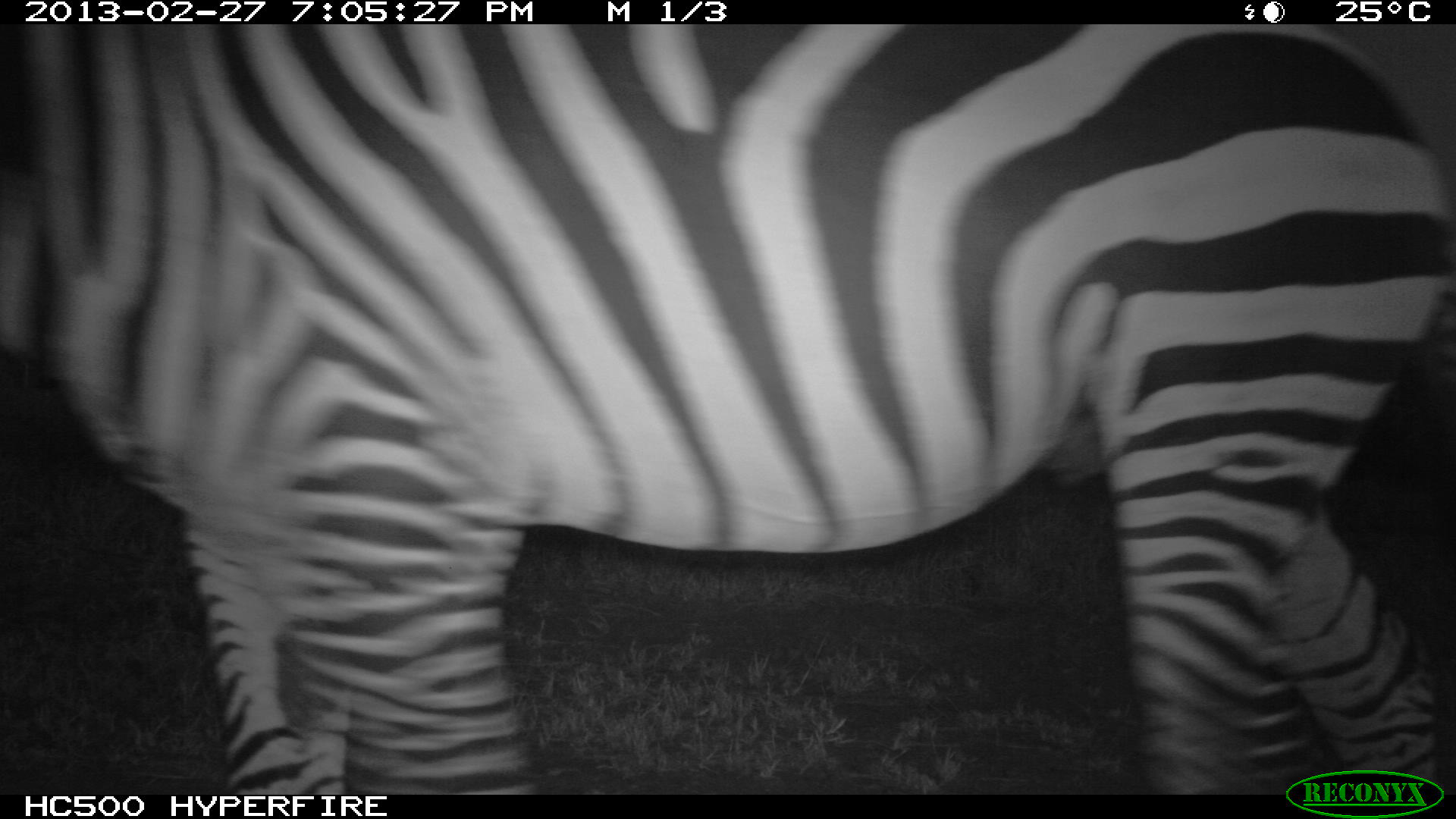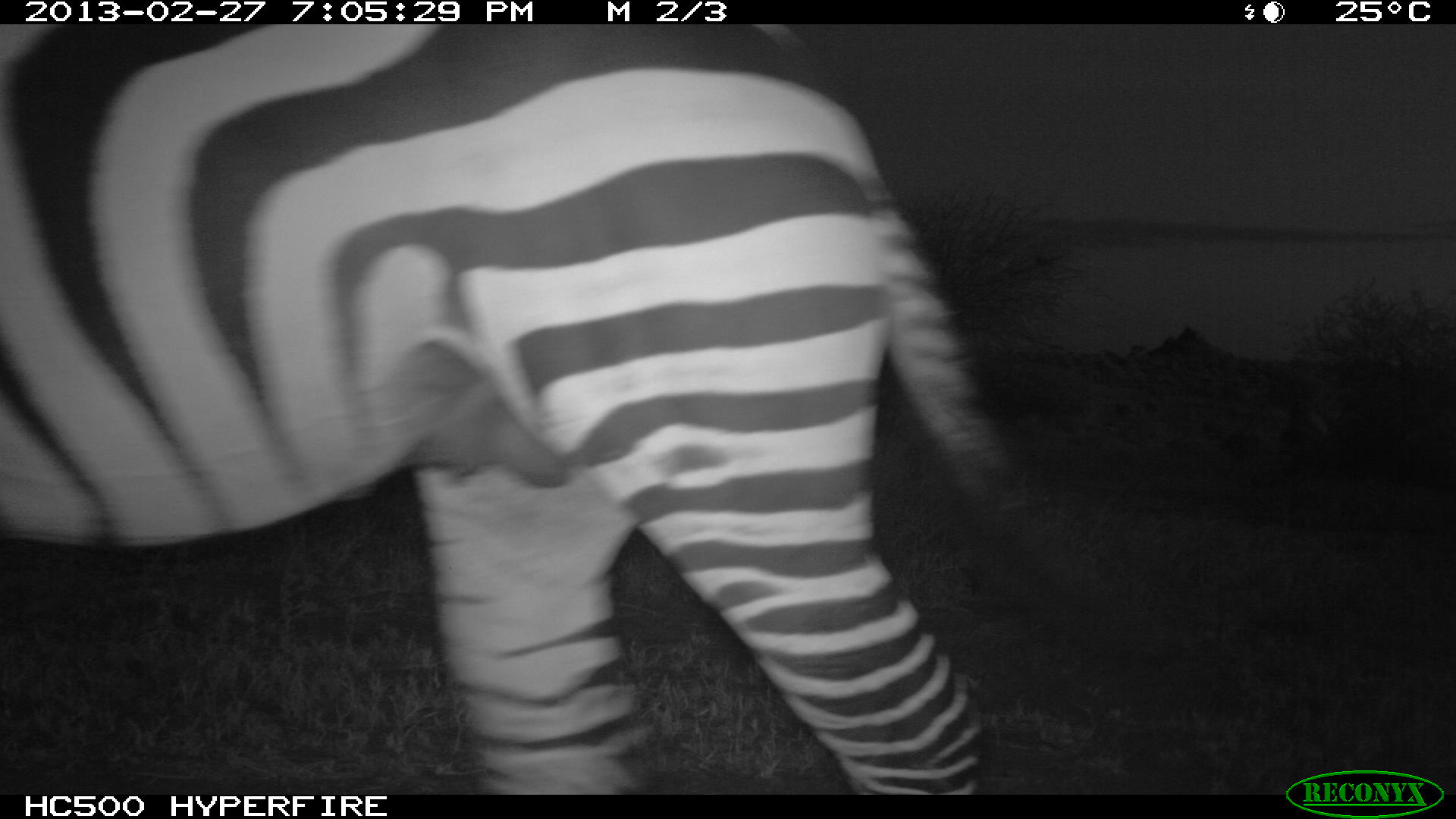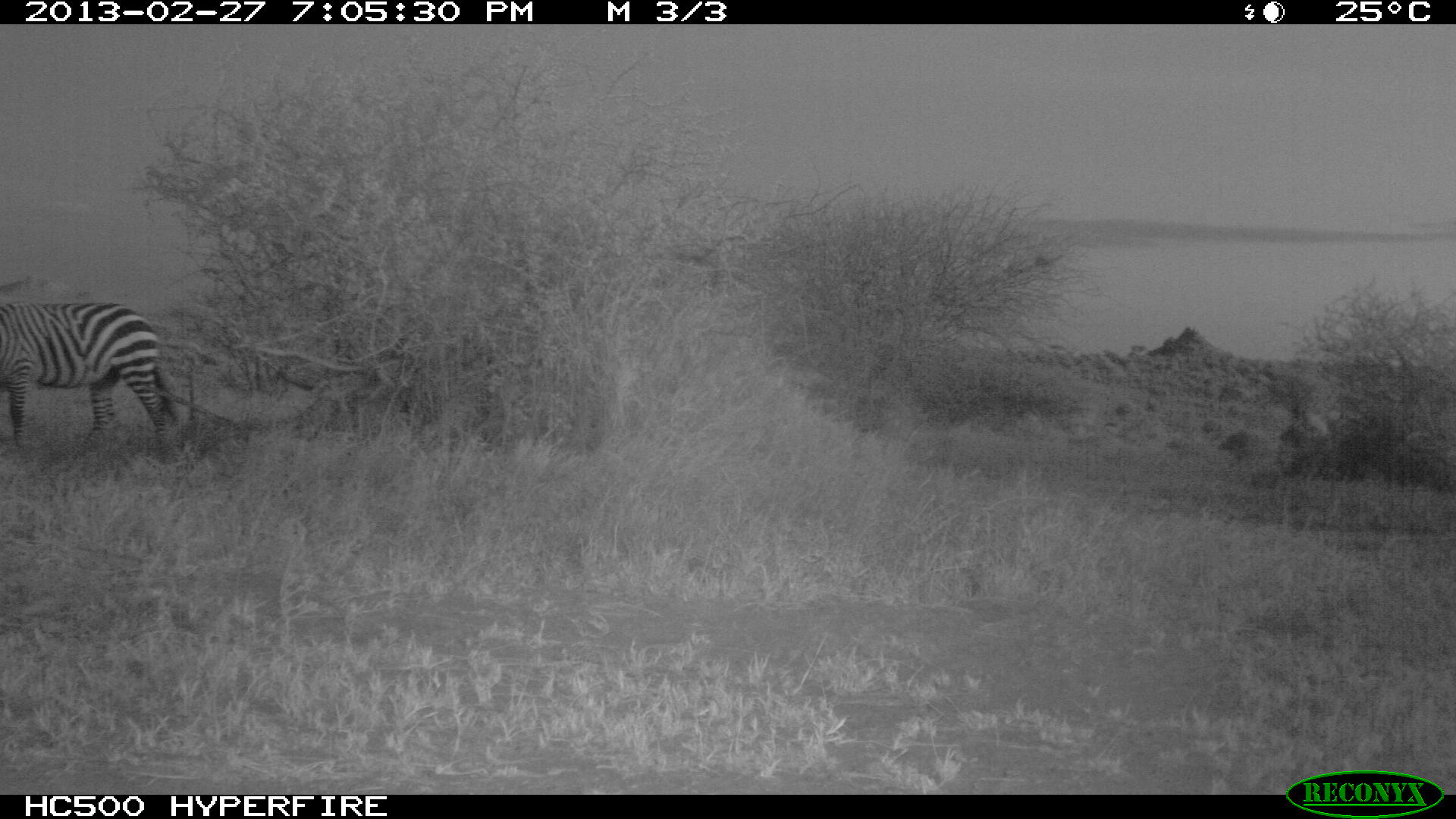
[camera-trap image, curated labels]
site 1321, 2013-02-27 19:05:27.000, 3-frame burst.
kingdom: Animalia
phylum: Chordata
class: Mammalia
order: Perissodactyla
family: Equidae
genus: Equus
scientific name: Equus quagga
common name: plains zebra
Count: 1.